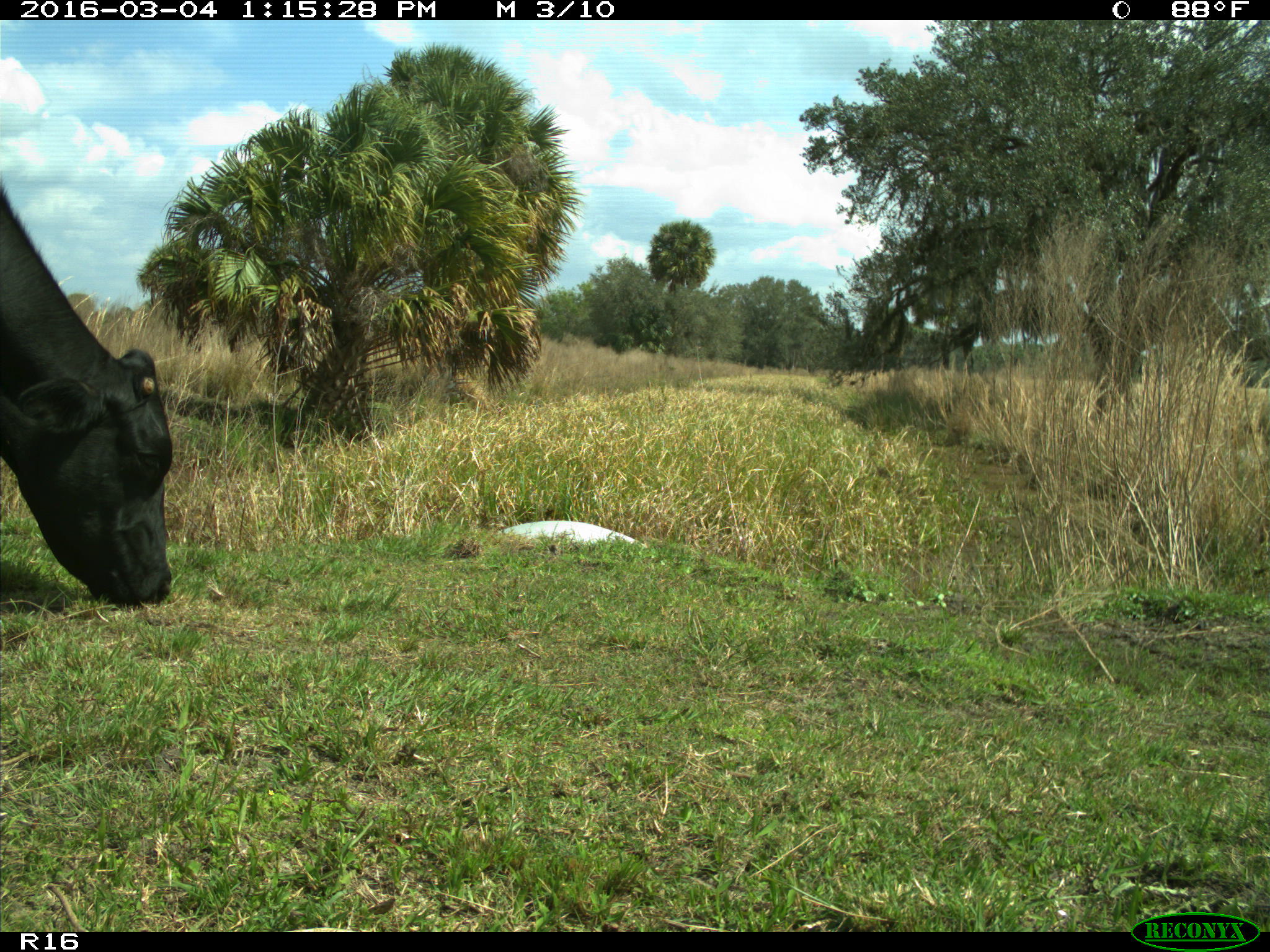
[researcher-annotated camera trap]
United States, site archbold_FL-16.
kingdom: Animalia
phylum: Chordata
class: Mammalia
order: Artiodactyla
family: Bovidae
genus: Bos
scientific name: Bos taurus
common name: domestic cow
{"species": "Bos taurus (domestic cow)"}